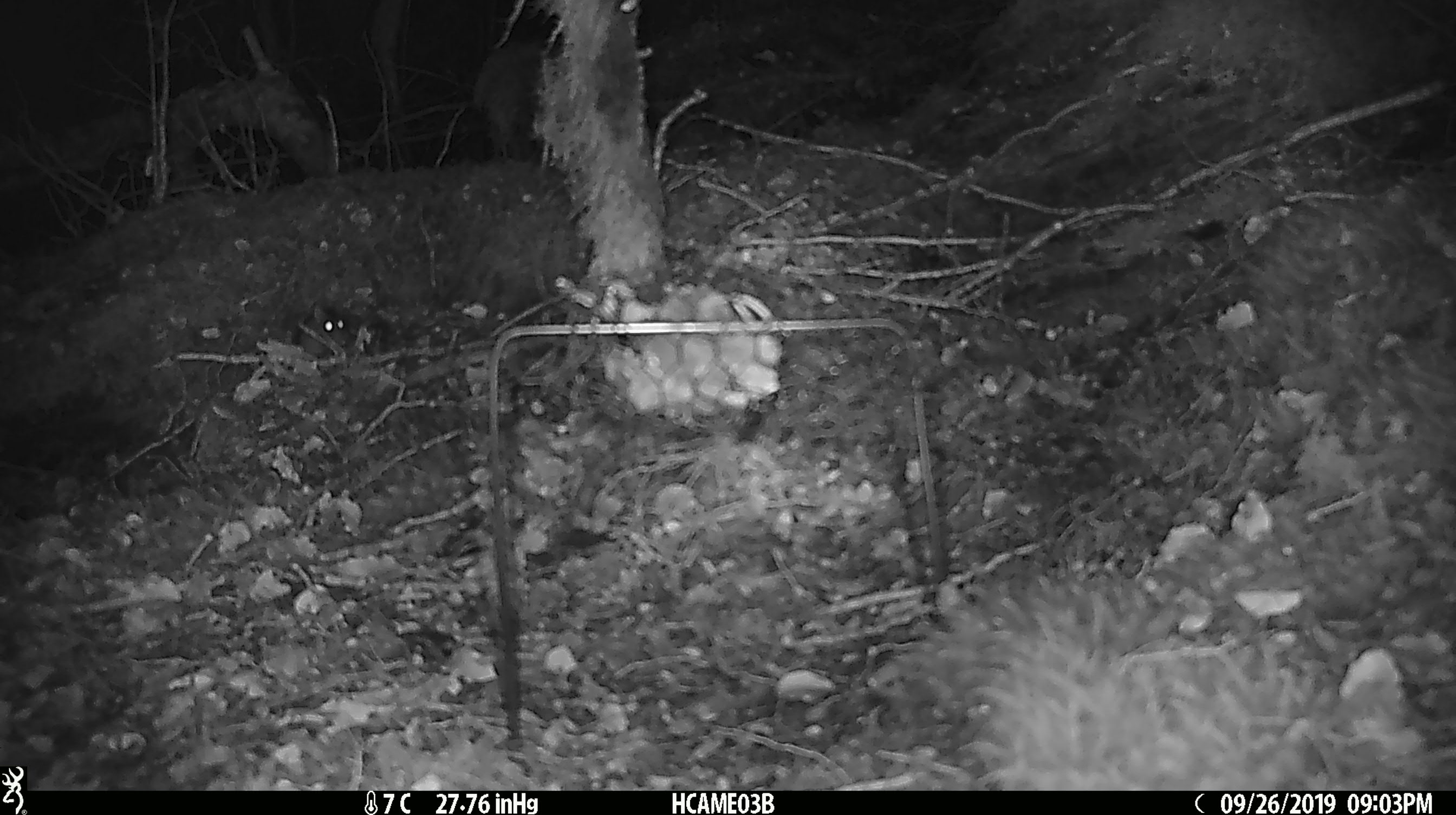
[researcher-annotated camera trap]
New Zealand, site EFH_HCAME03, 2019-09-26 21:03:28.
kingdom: Animalia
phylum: Chordata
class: Mammalia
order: Rodentia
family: Muridae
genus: Mus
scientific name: Mus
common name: mouse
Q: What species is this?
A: Mouse (Mus).